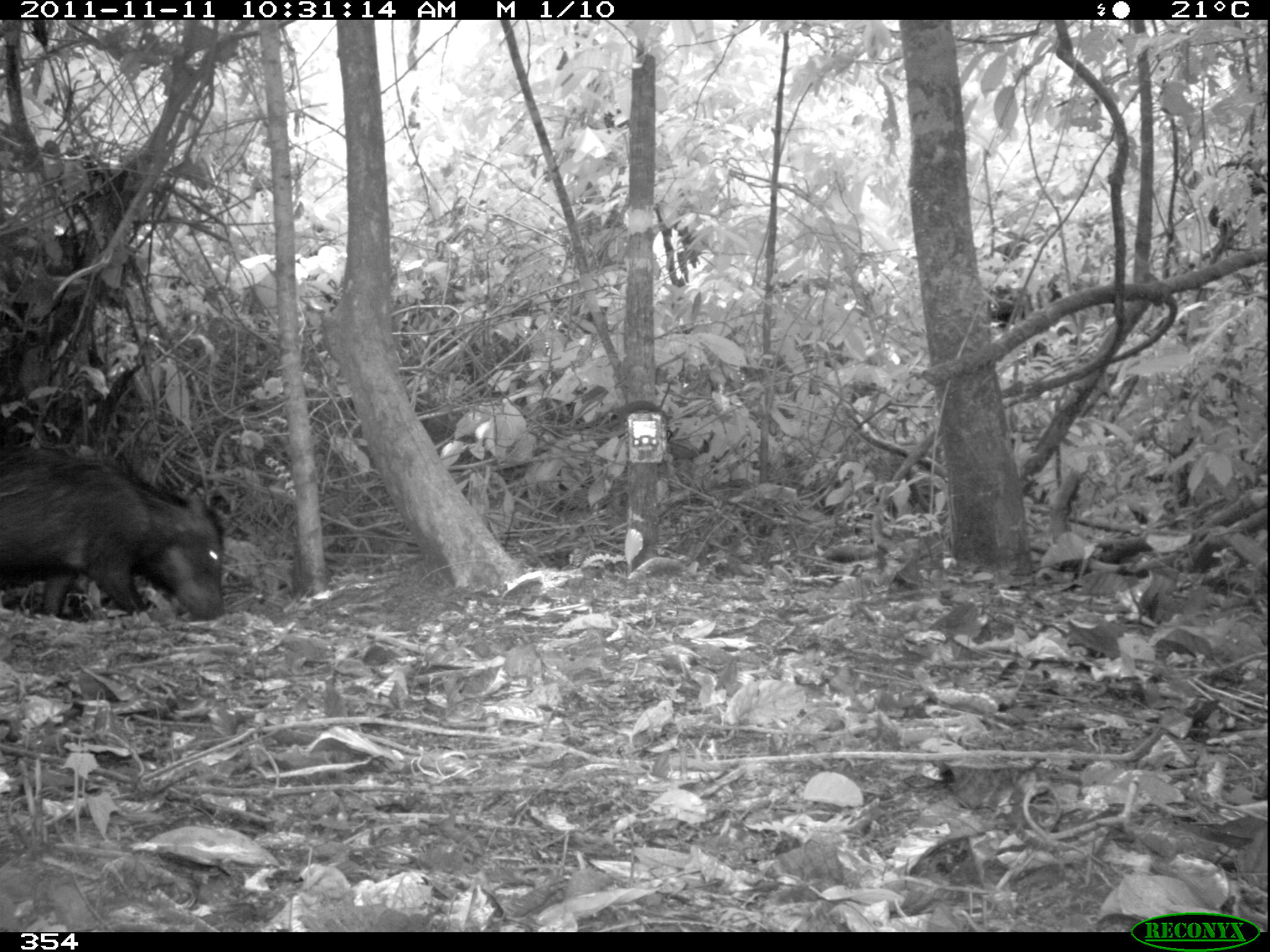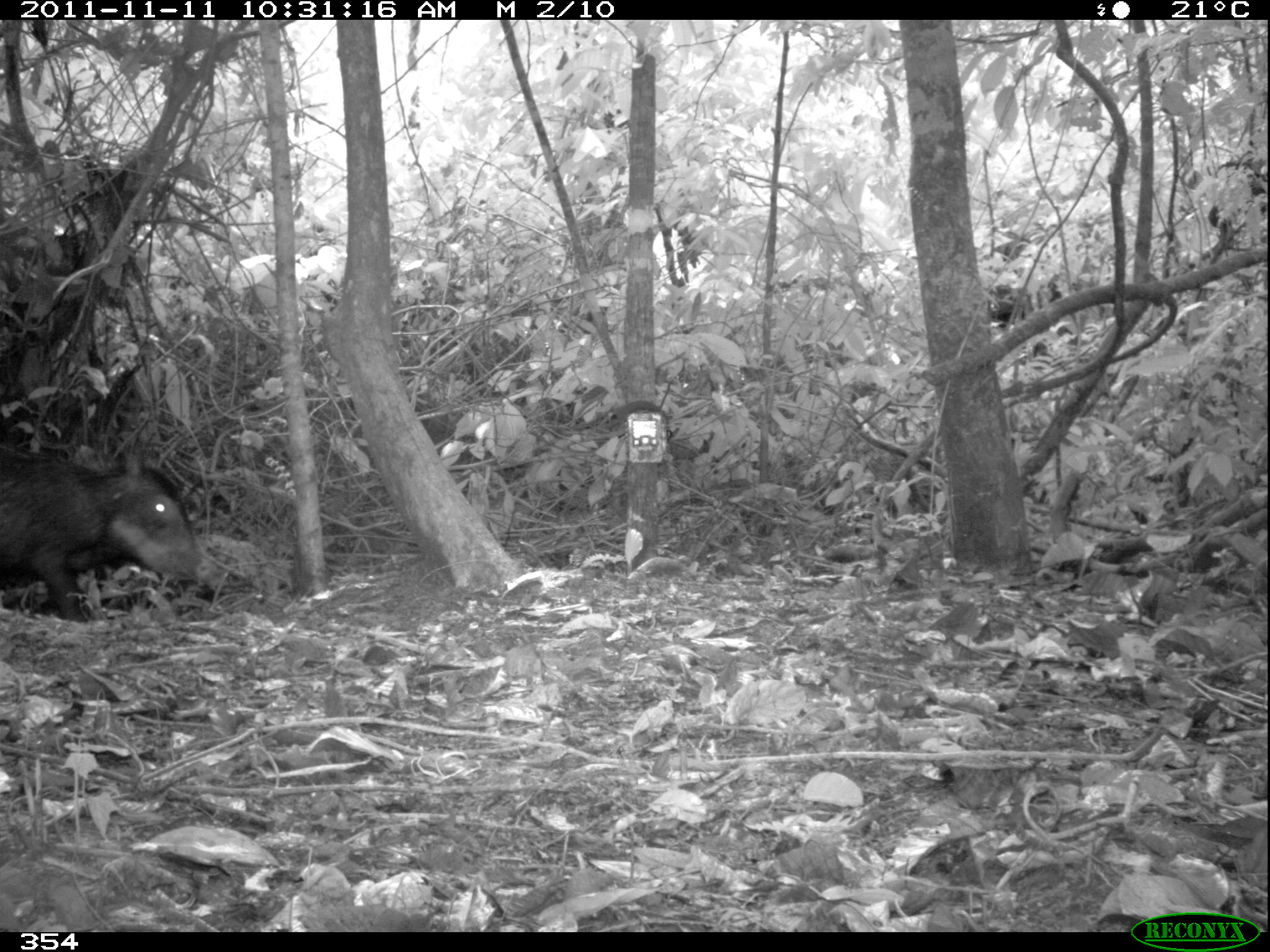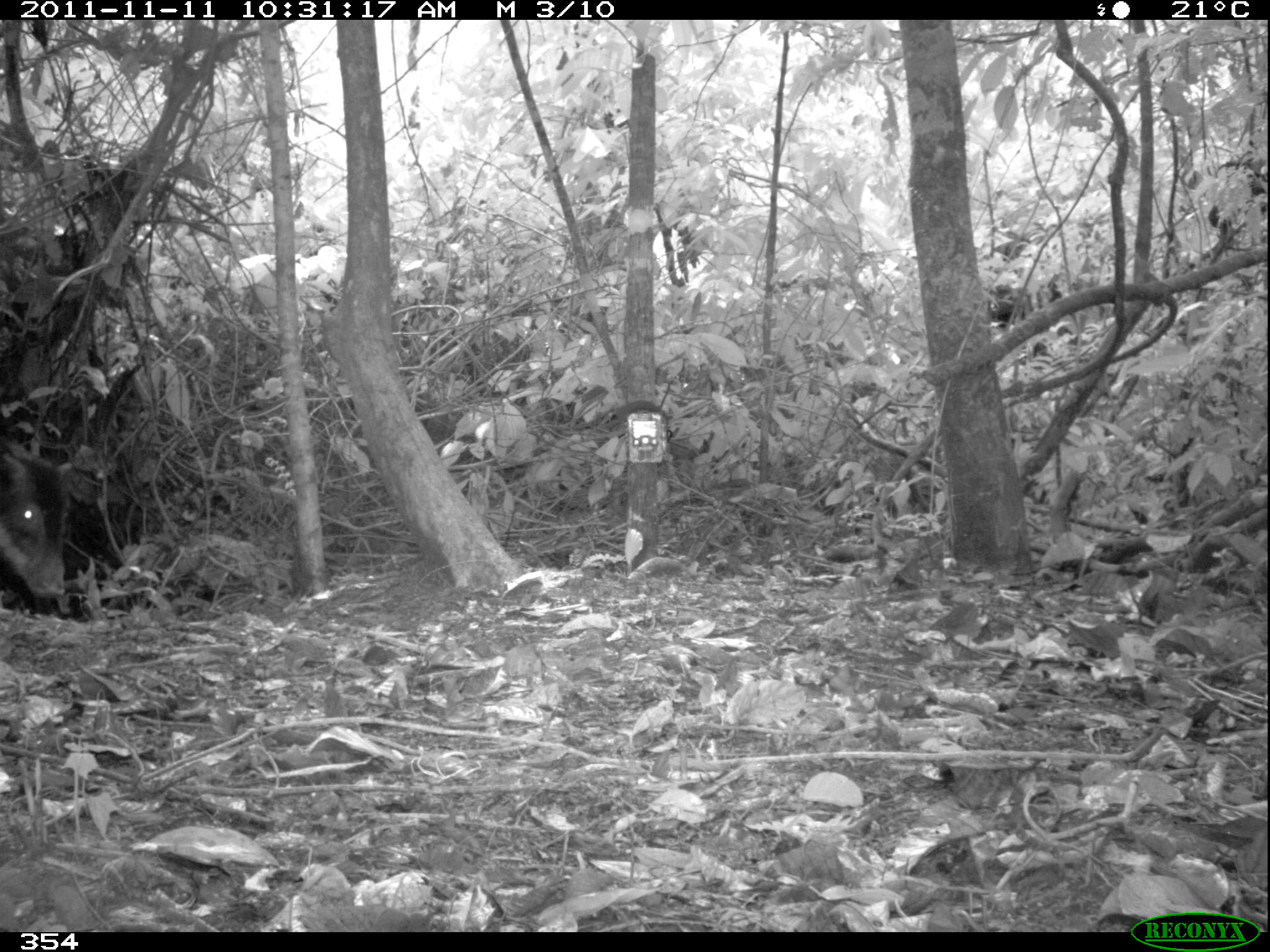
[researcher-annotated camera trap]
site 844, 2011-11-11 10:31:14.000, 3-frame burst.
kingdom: Animalia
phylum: Chordata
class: Mammalia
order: Artiodactyla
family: Tayassuidae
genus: Tayassu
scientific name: Tayassu pecari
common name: white-lipped peccary